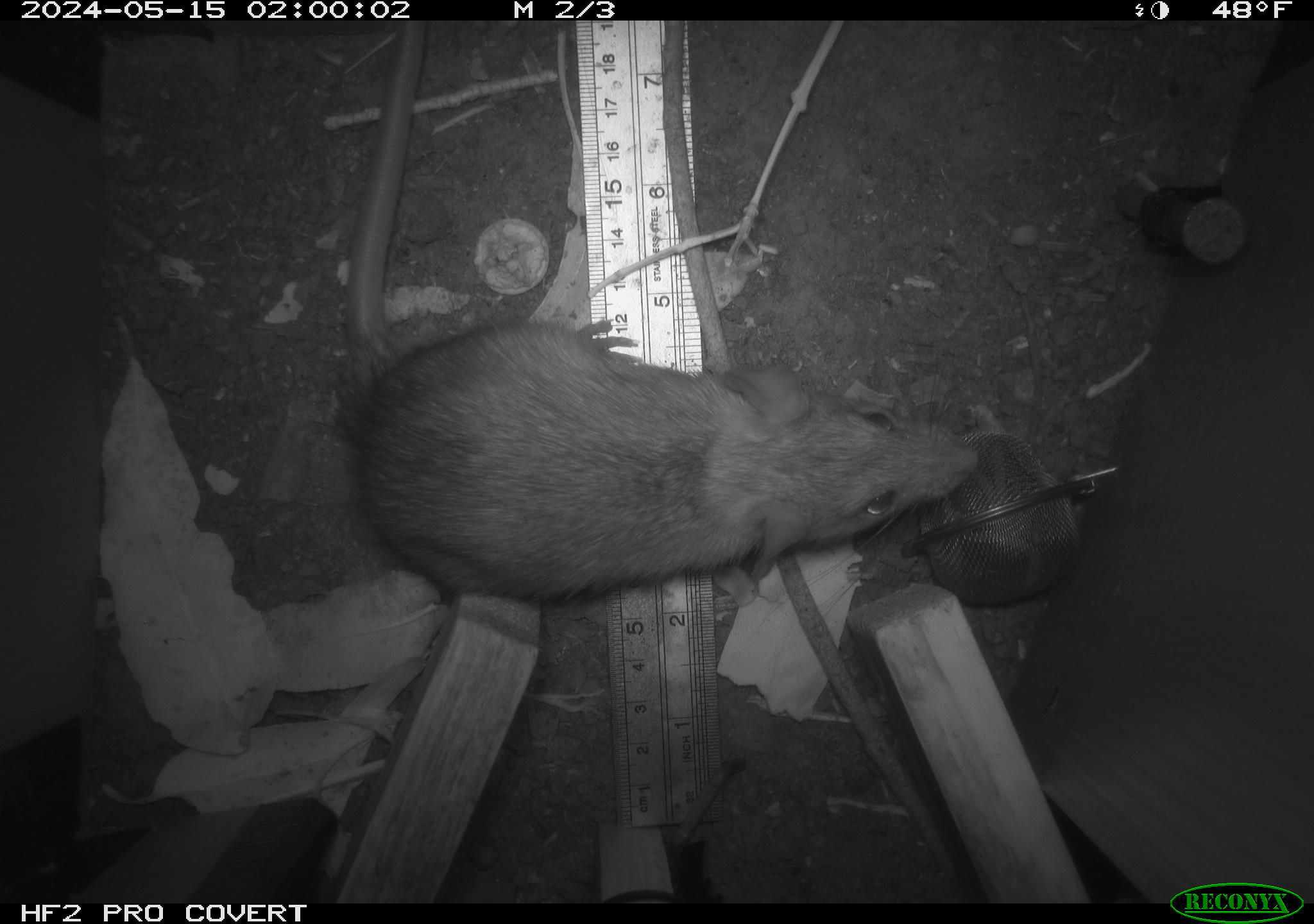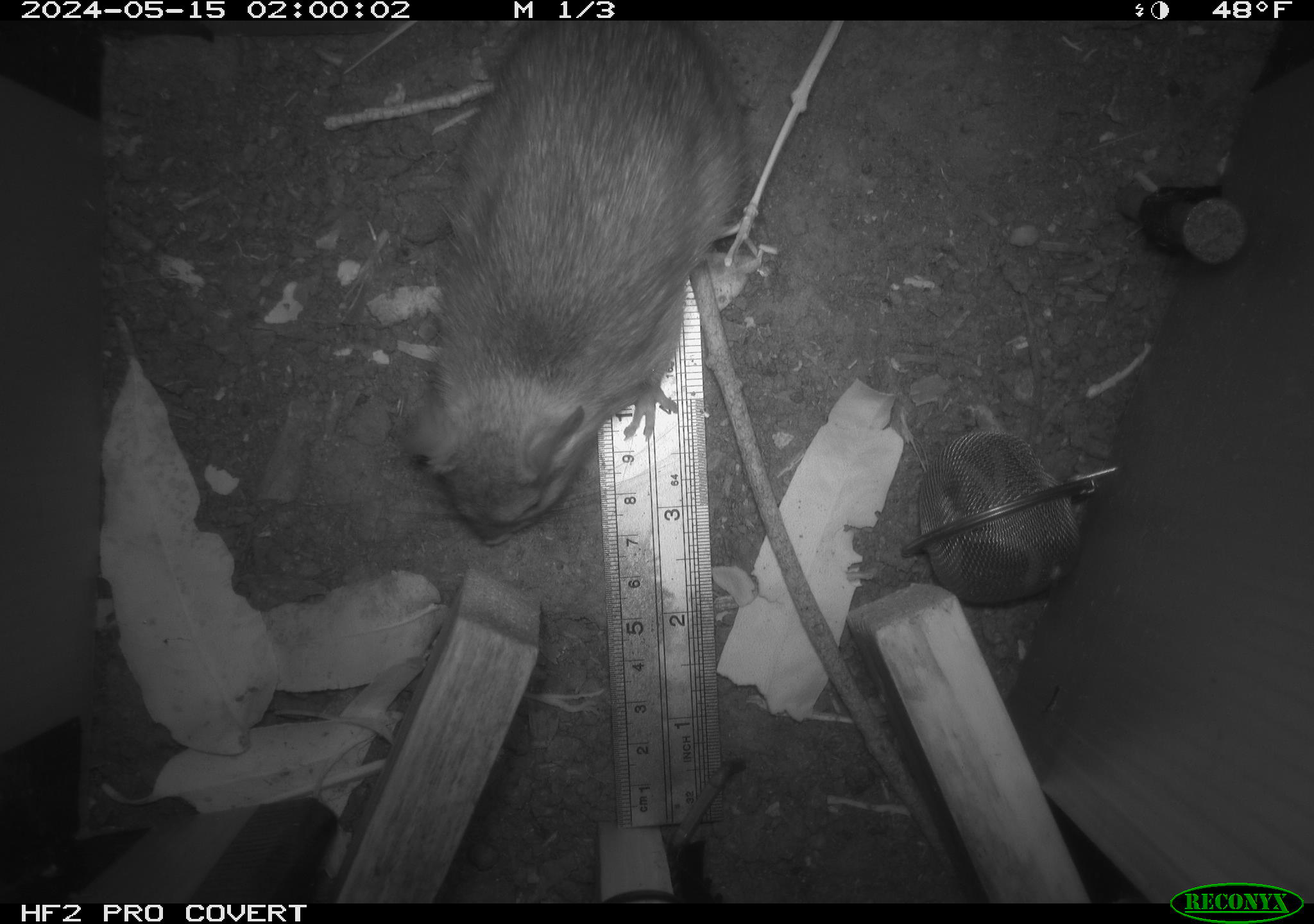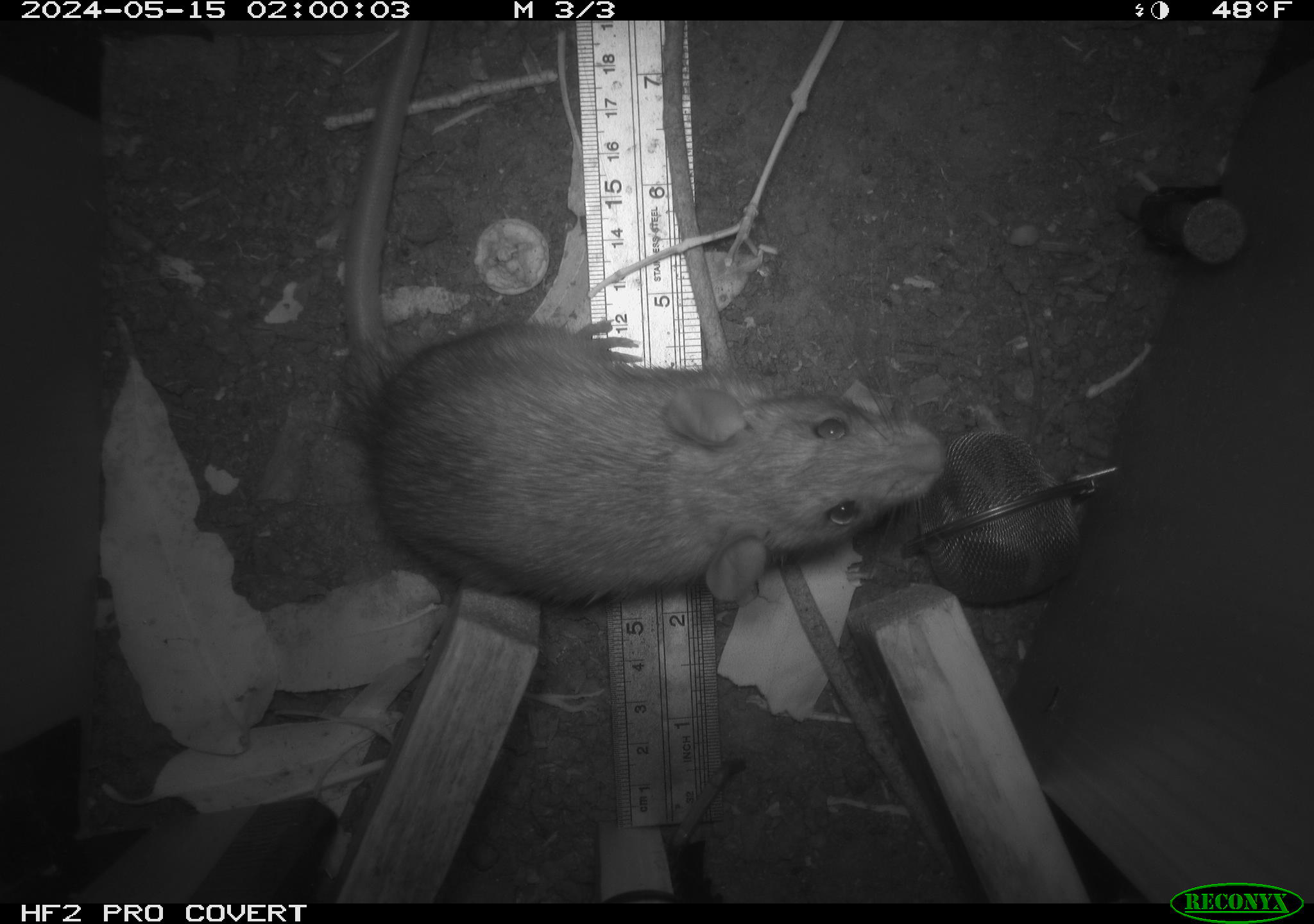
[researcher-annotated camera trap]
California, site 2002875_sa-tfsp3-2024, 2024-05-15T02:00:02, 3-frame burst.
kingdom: Animalia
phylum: Chordata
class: Mammalia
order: Rodentia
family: Muridae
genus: Rattus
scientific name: Rattus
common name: rat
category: rattus species